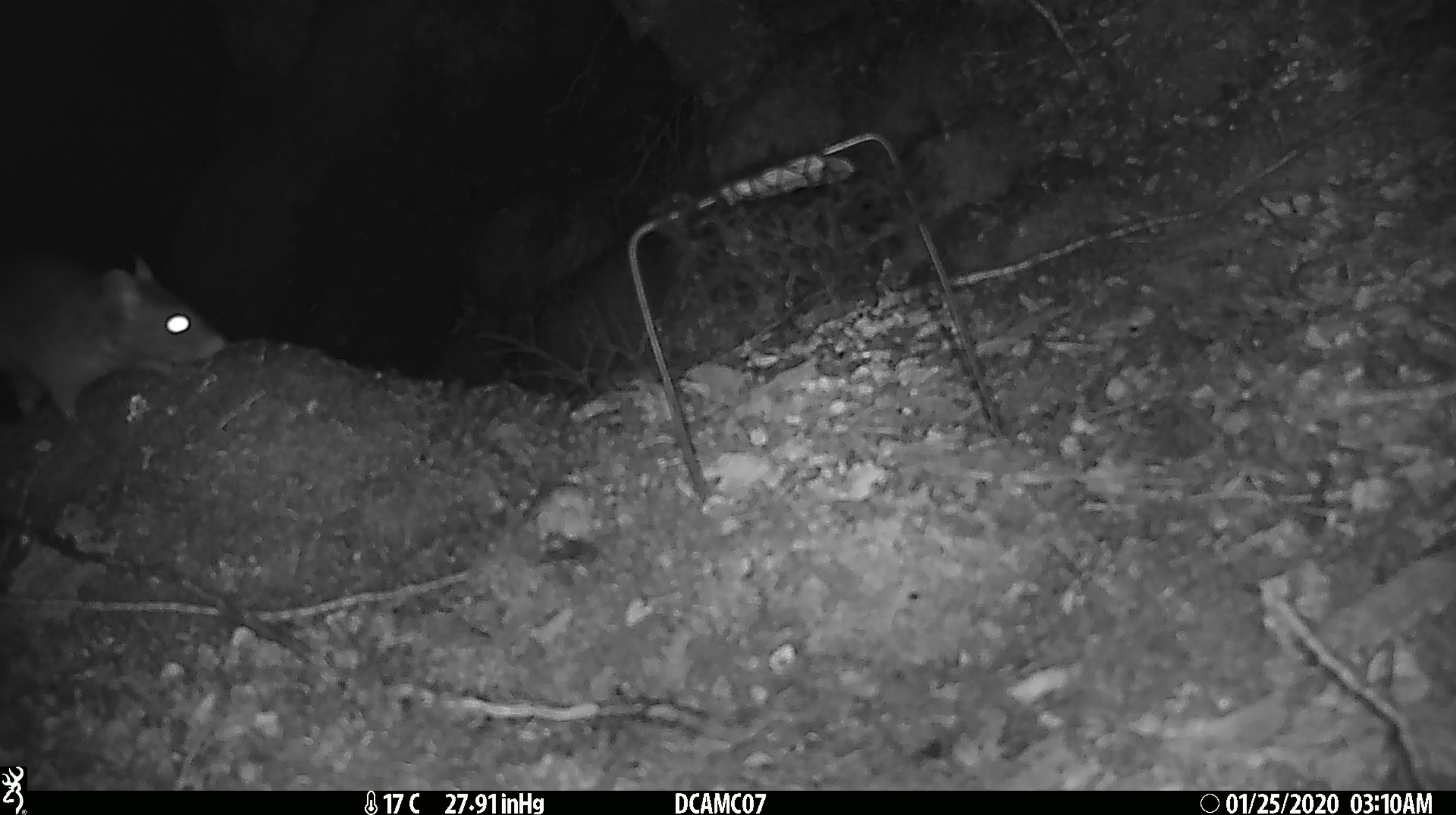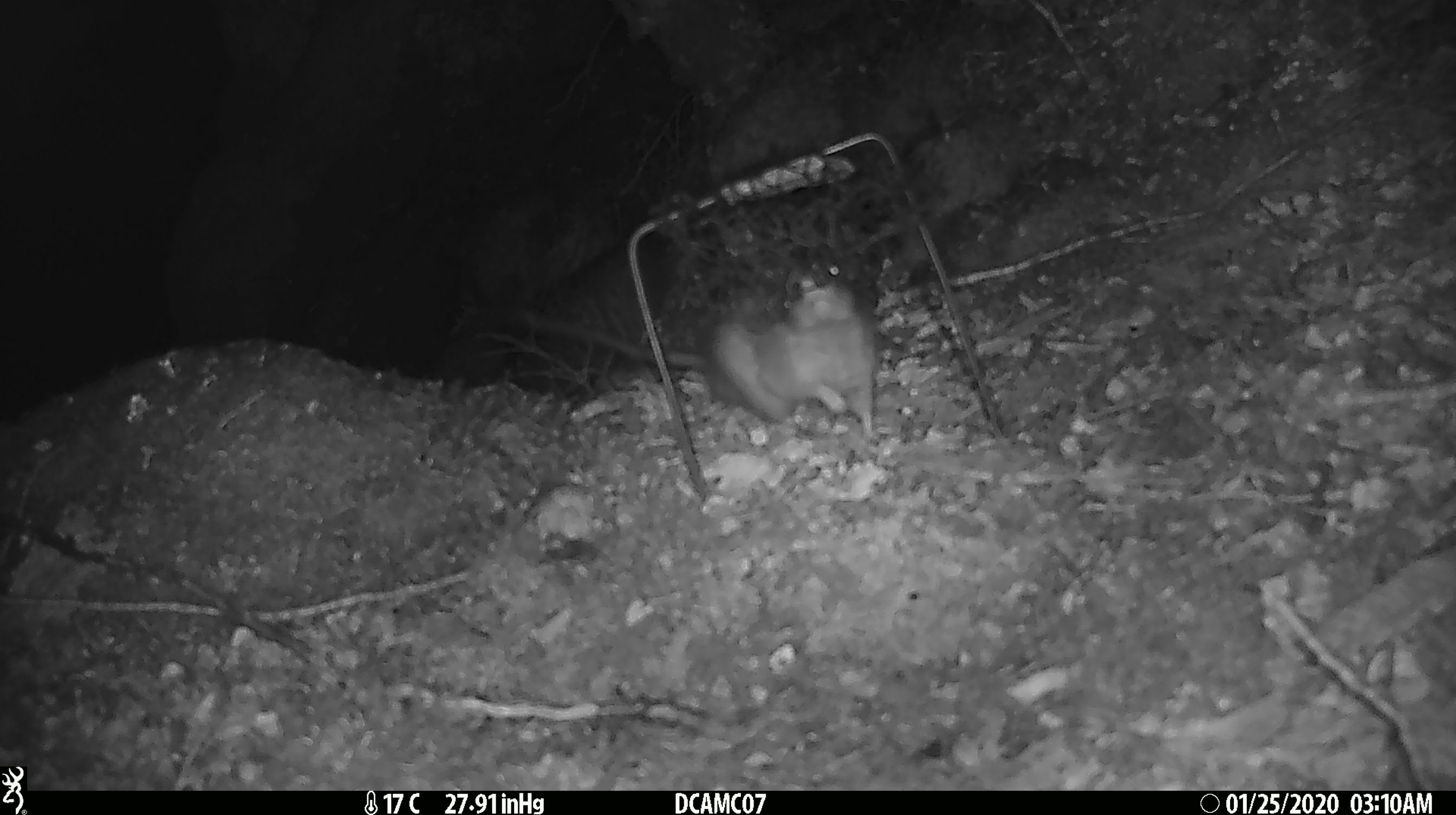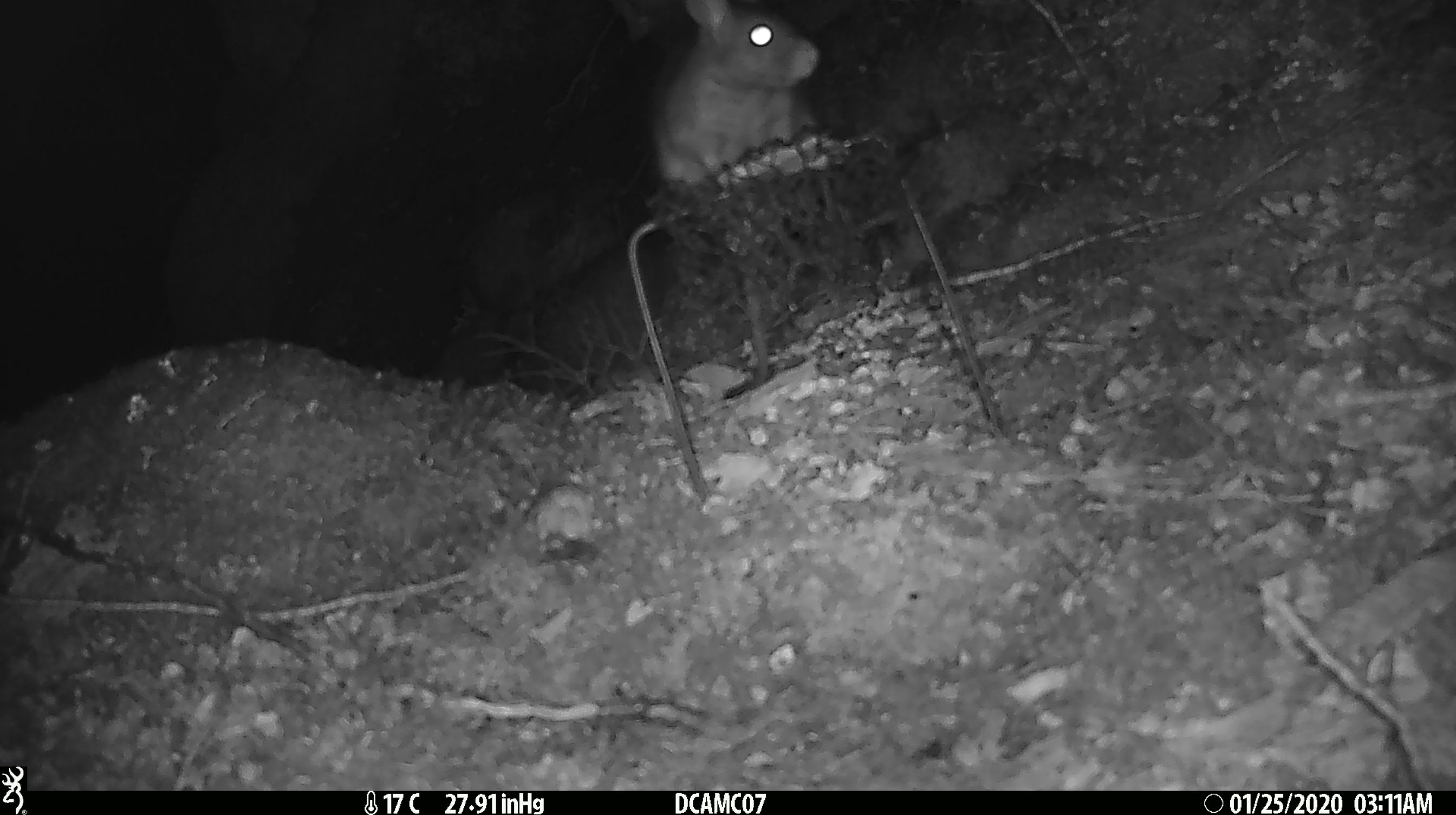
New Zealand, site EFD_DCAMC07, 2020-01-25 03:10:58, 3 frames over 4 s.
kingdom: Animalia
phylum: Chordata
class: Mammalia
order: Rodentia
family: Muridae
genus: Rattus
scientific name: Rattus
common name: rat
Rat (Rattus).